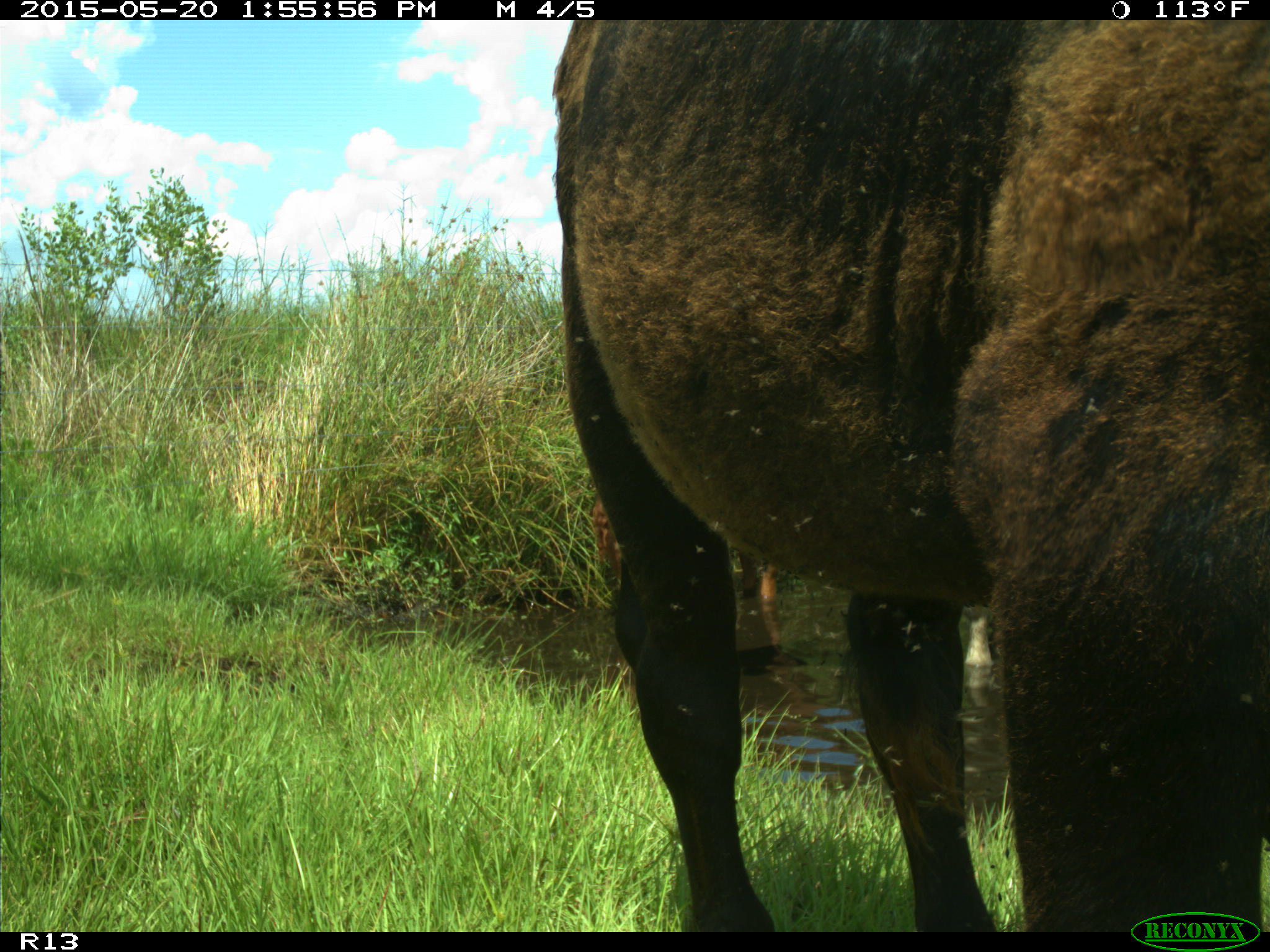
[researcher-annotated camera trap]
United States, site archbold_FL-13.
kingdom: Animalia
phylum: Chordata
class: Mammalia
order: Artiodactyla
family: Bovidae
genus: Bos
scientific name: Bos taurus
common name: domestic cow